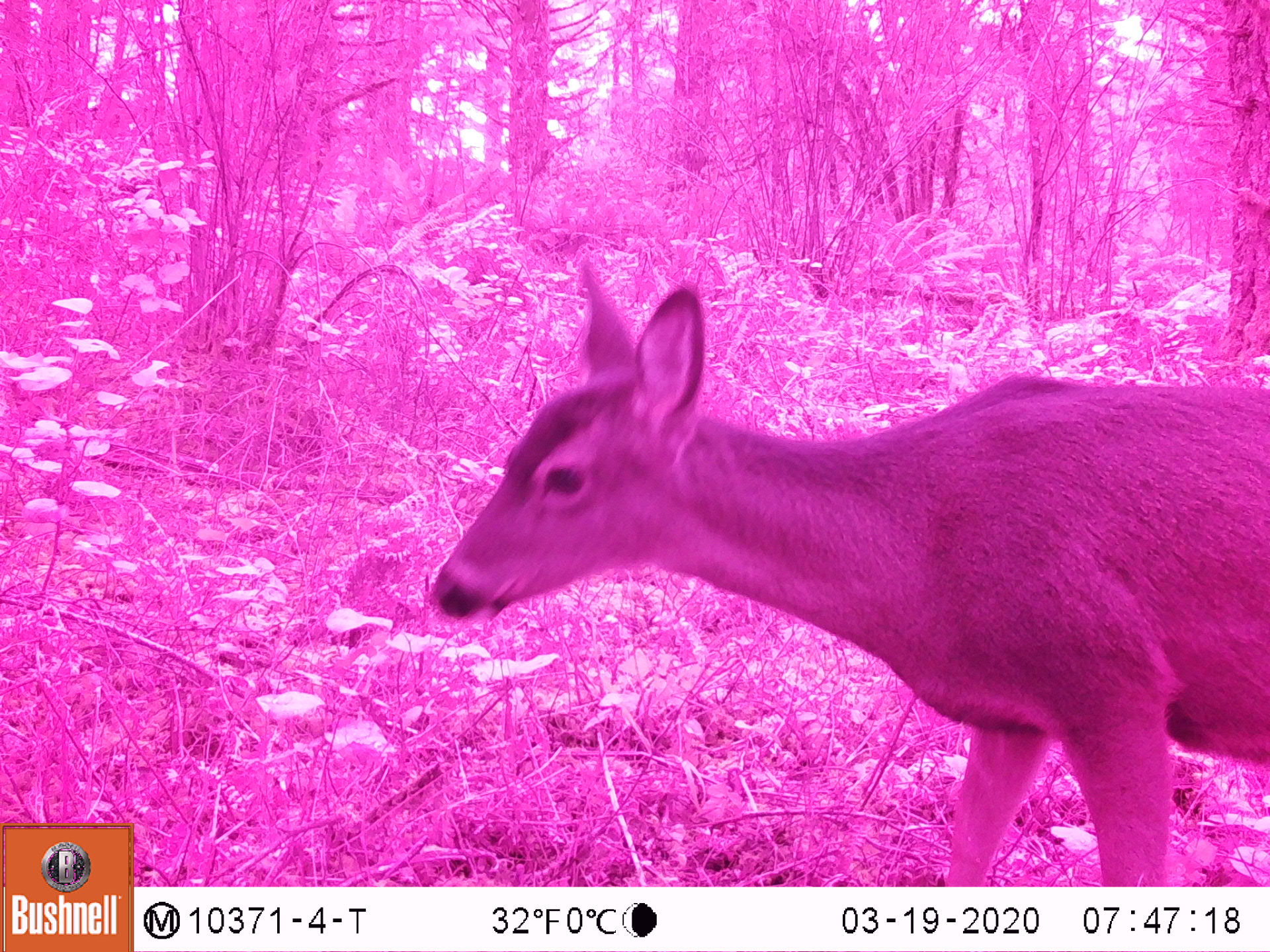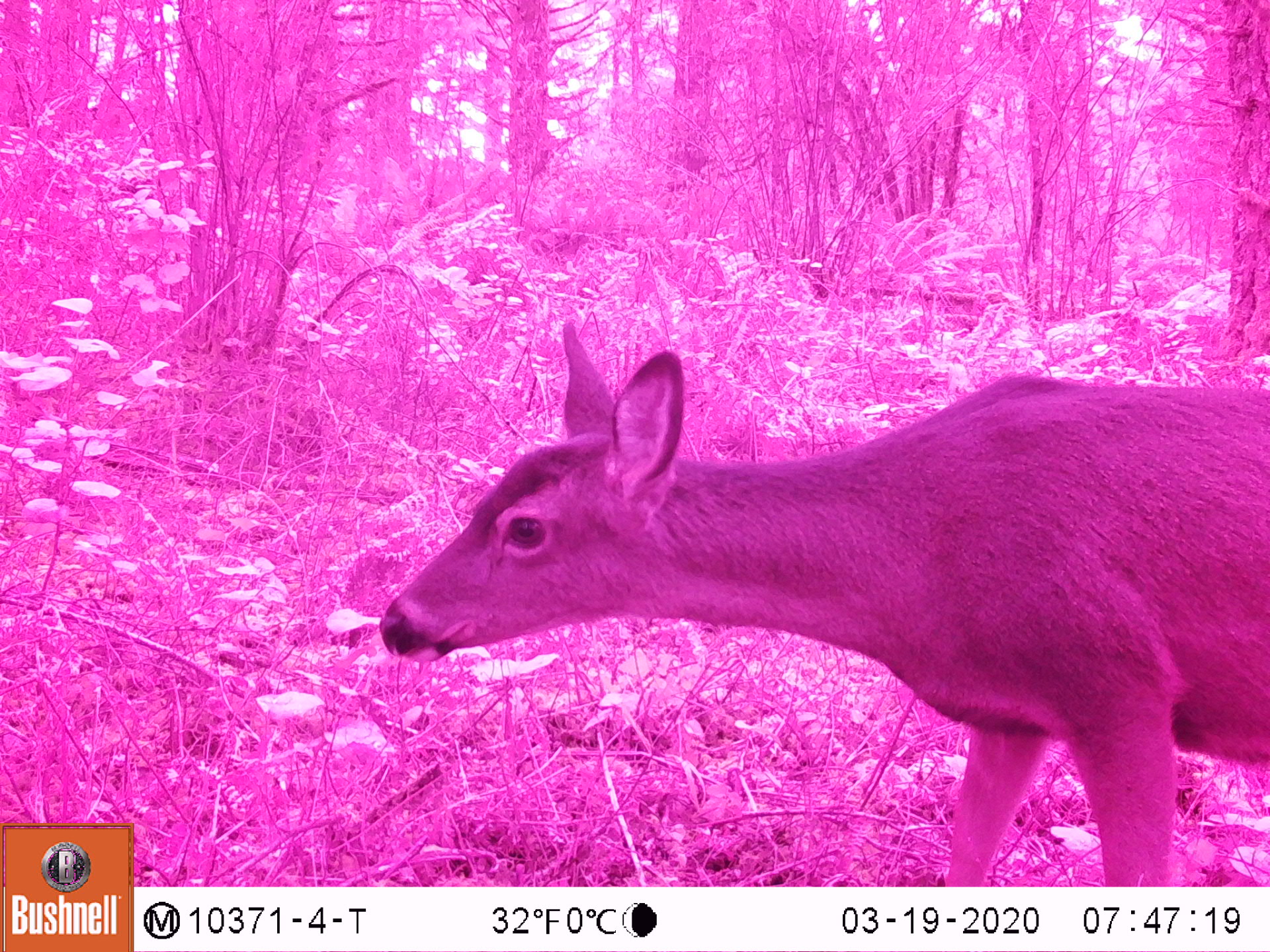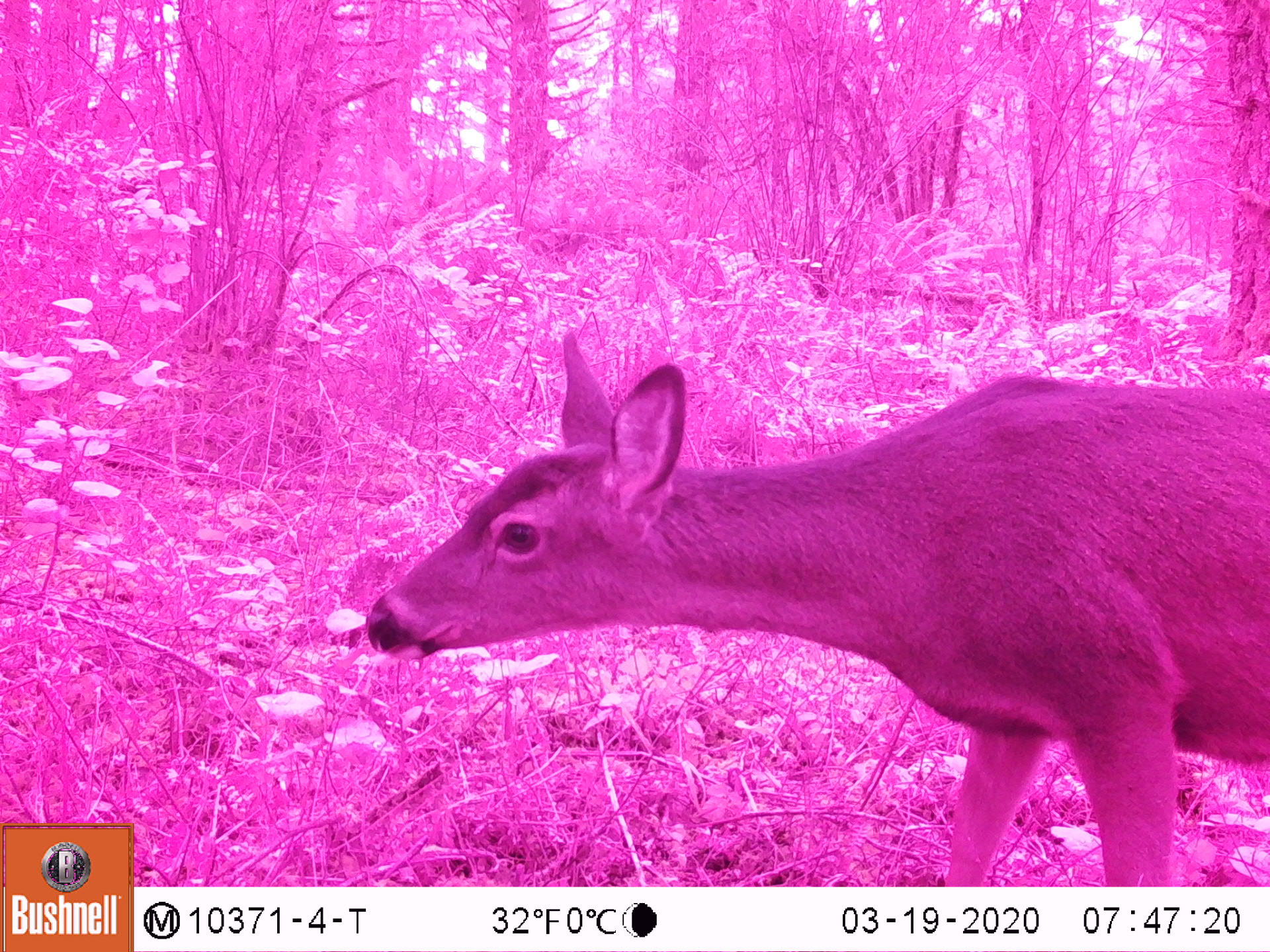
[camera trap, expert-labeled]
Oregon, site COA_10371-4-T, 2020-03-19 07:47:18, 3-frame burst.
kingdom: Animalia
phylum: Chordata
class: Mammalia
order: Artiodactyla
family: Cervidae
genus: Odocoileus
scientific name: Odocoileus hemionus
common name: black-tailed deer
Black-tailed deer (Odocoileus hemionus).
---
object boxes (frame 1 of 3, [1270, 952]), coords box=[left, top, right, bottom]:
black-tailed deer: box=[411, 243, 1262, 873]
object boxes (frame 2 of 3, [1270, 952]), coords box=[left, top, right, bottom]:
black-tailed deer: box=[375, 314, 1268, 880]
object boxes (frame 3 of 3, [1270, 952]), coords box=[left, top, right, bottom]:
black-tailed deer: box=[360, 320, 1268, 880]